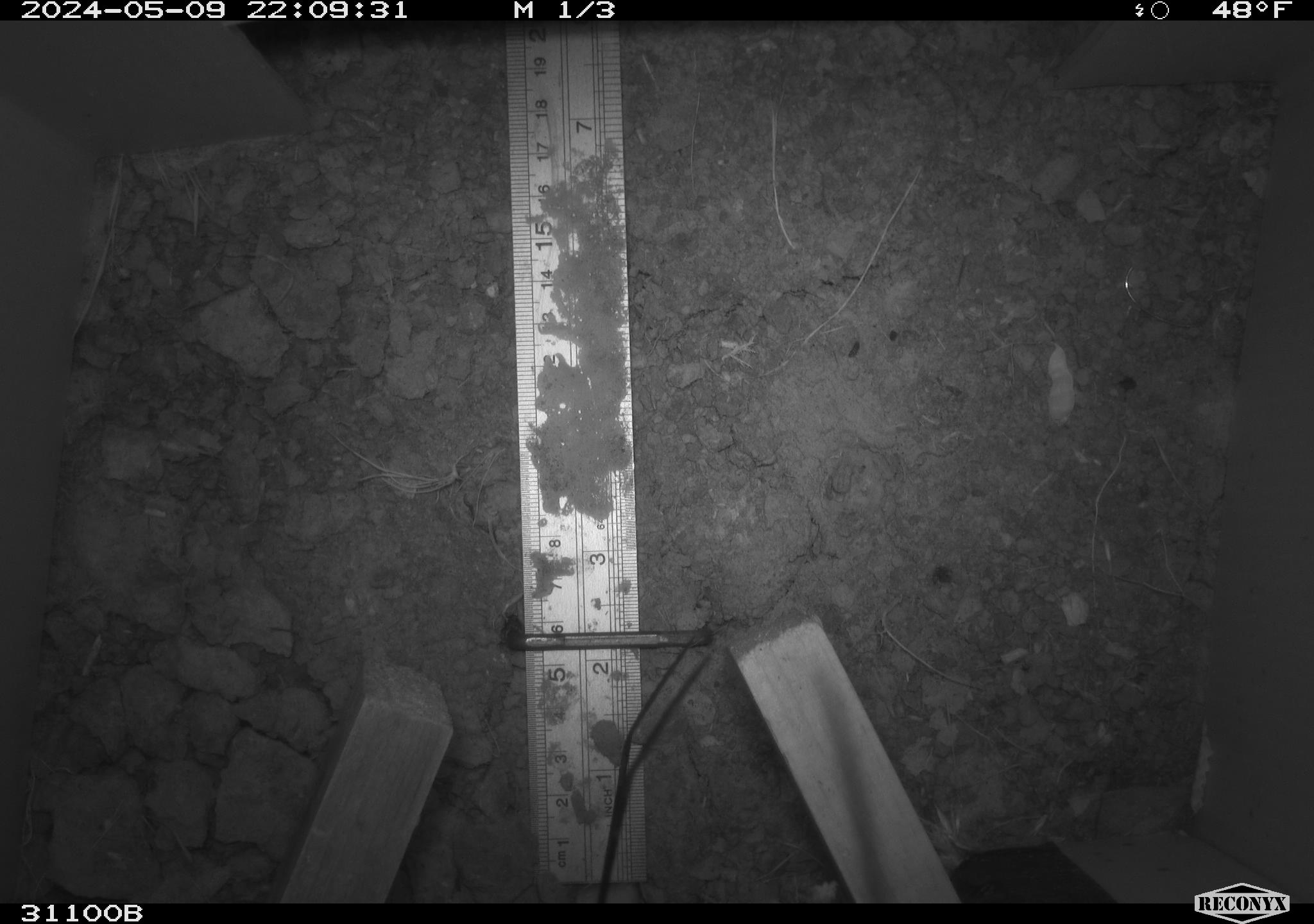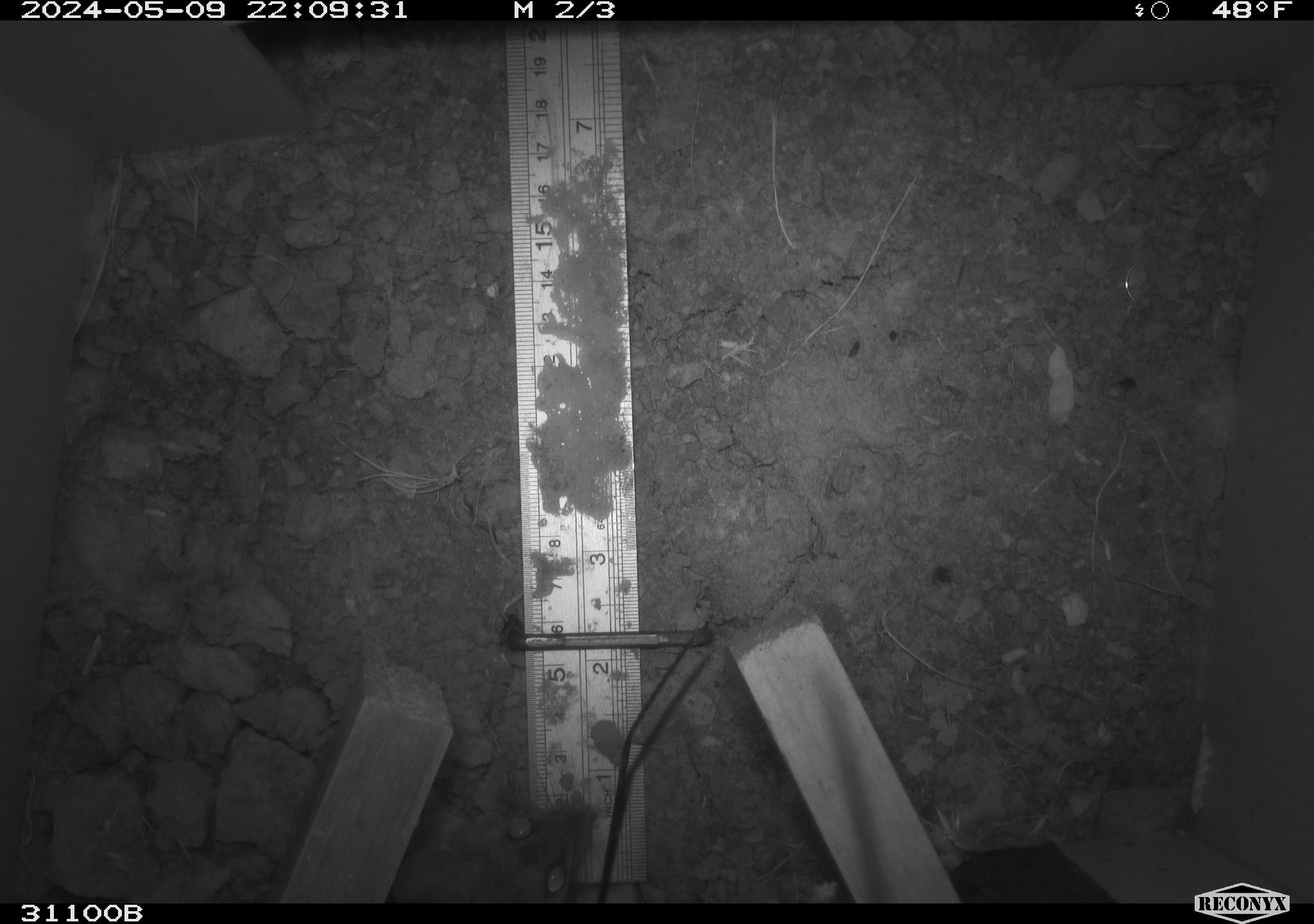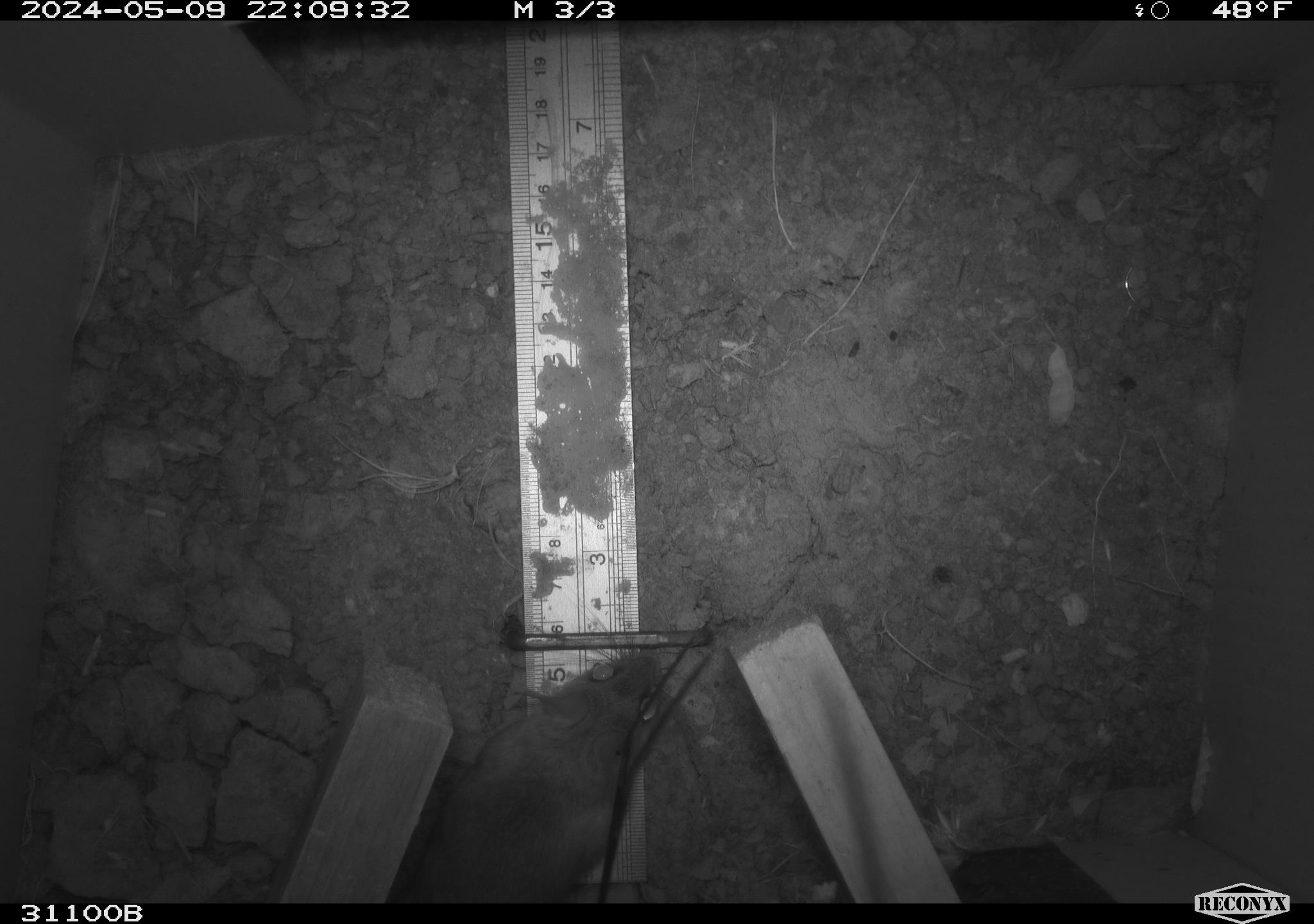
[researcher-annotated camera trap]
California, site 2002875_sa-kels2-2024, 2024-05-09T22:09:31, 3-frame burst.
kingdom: Animalia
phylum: Chordata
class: Mammalia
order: Rodentia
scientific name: Rodentia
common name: rodent